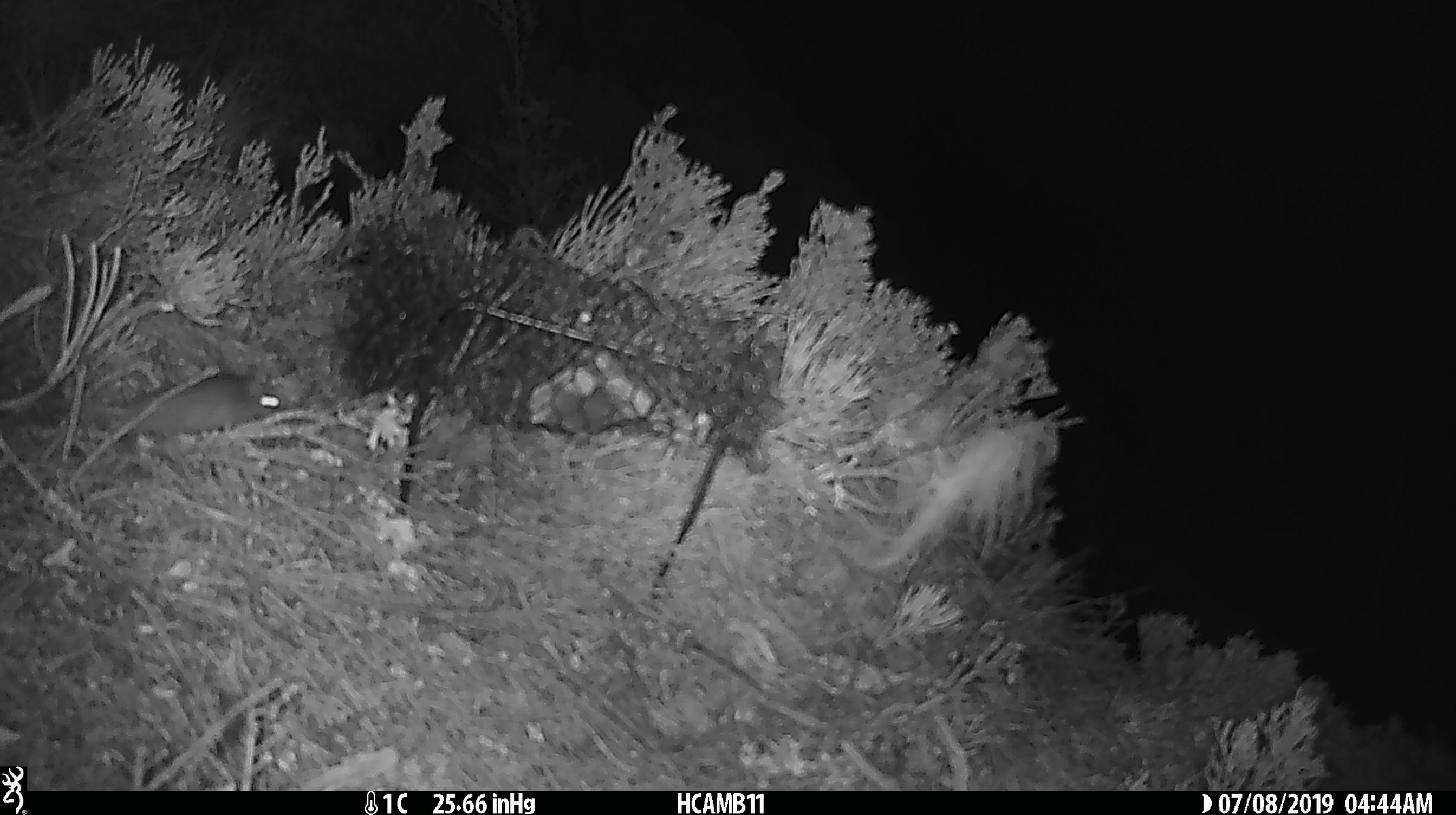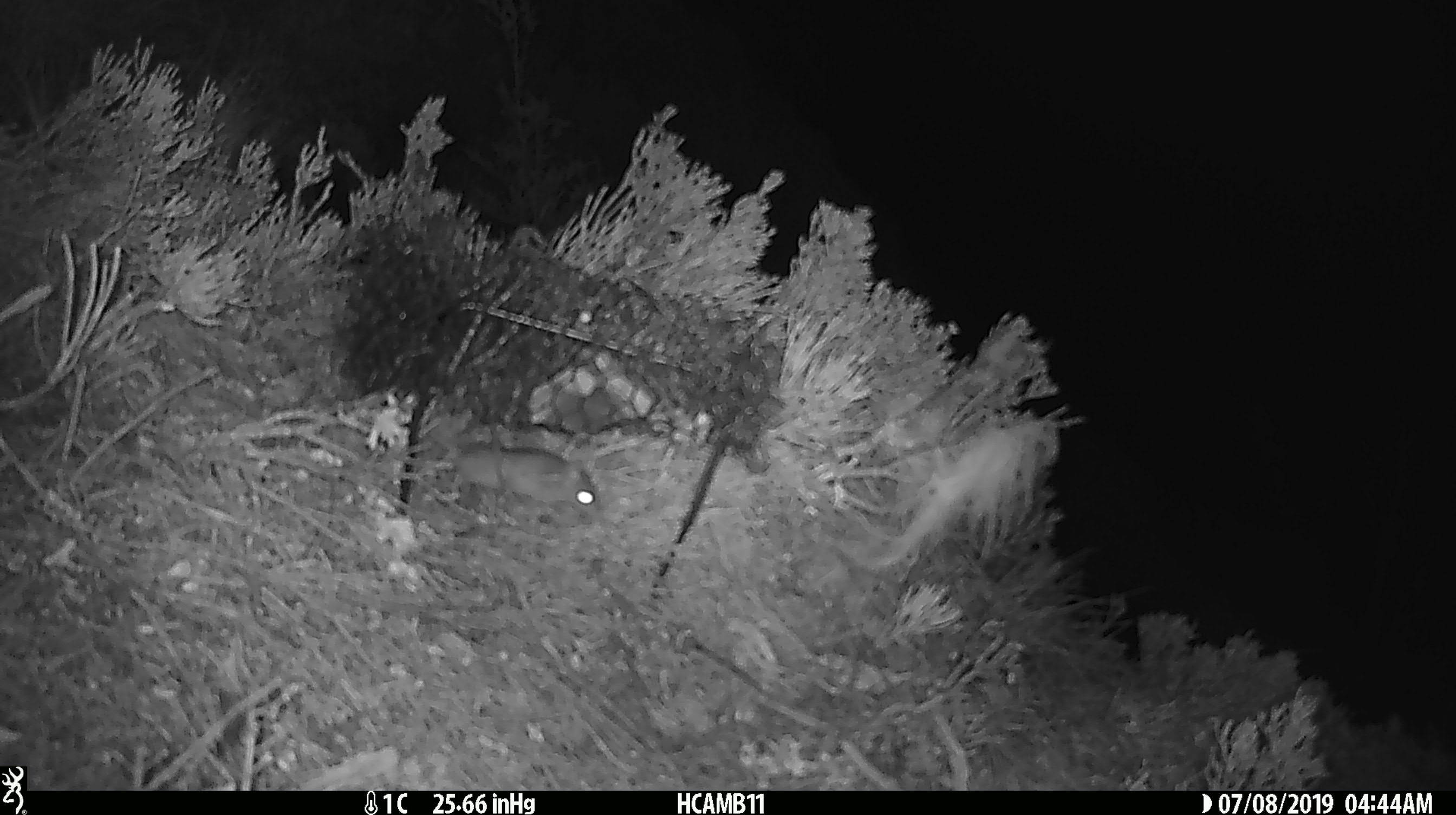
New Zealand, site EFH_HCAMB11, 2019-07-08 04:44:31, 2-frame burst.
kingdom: Animalia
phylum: Chordata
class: Mammalia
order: Rodentia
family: Muridae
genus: Mus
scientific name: Mus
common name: mouse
Mouse (Mus).